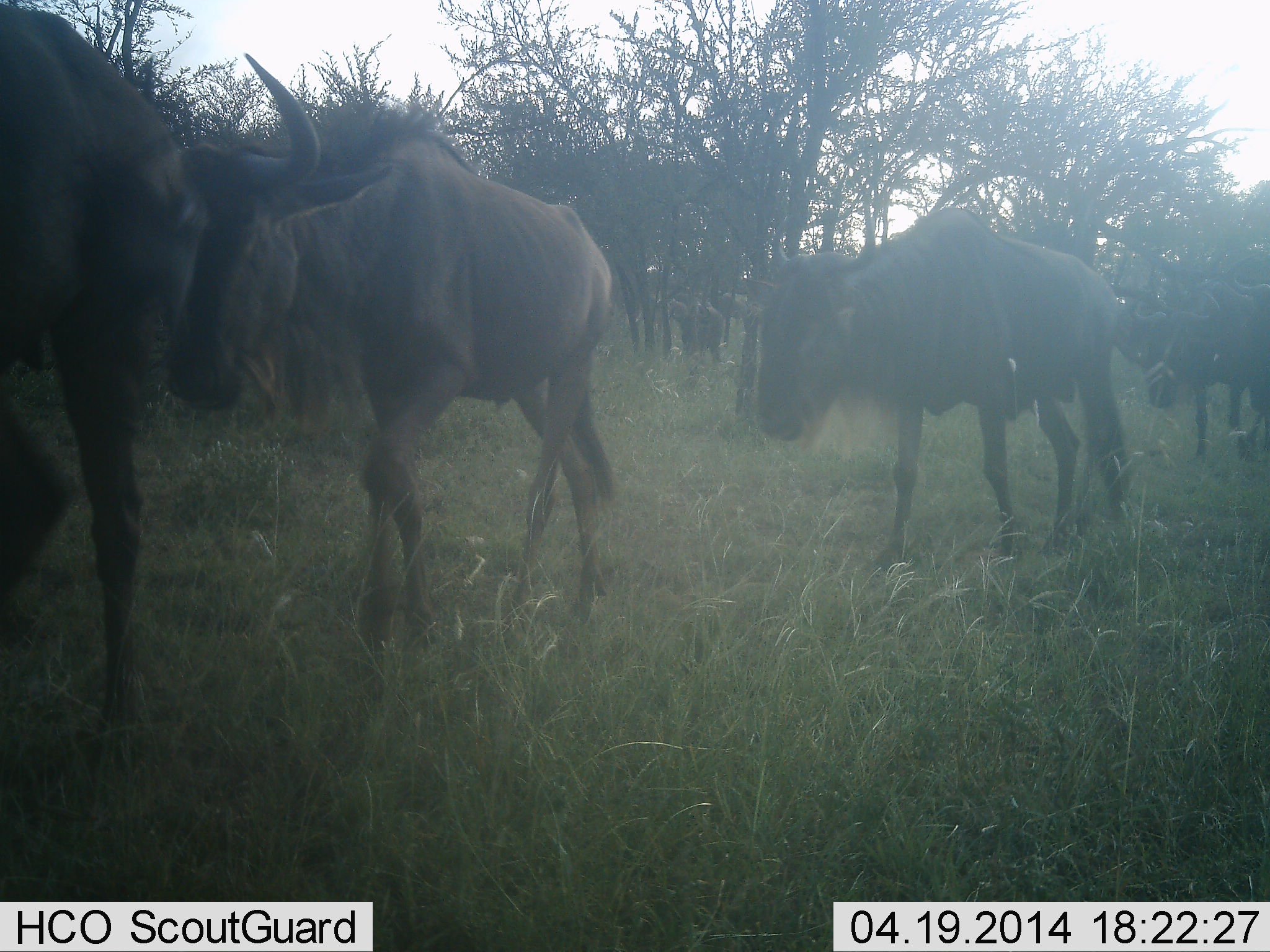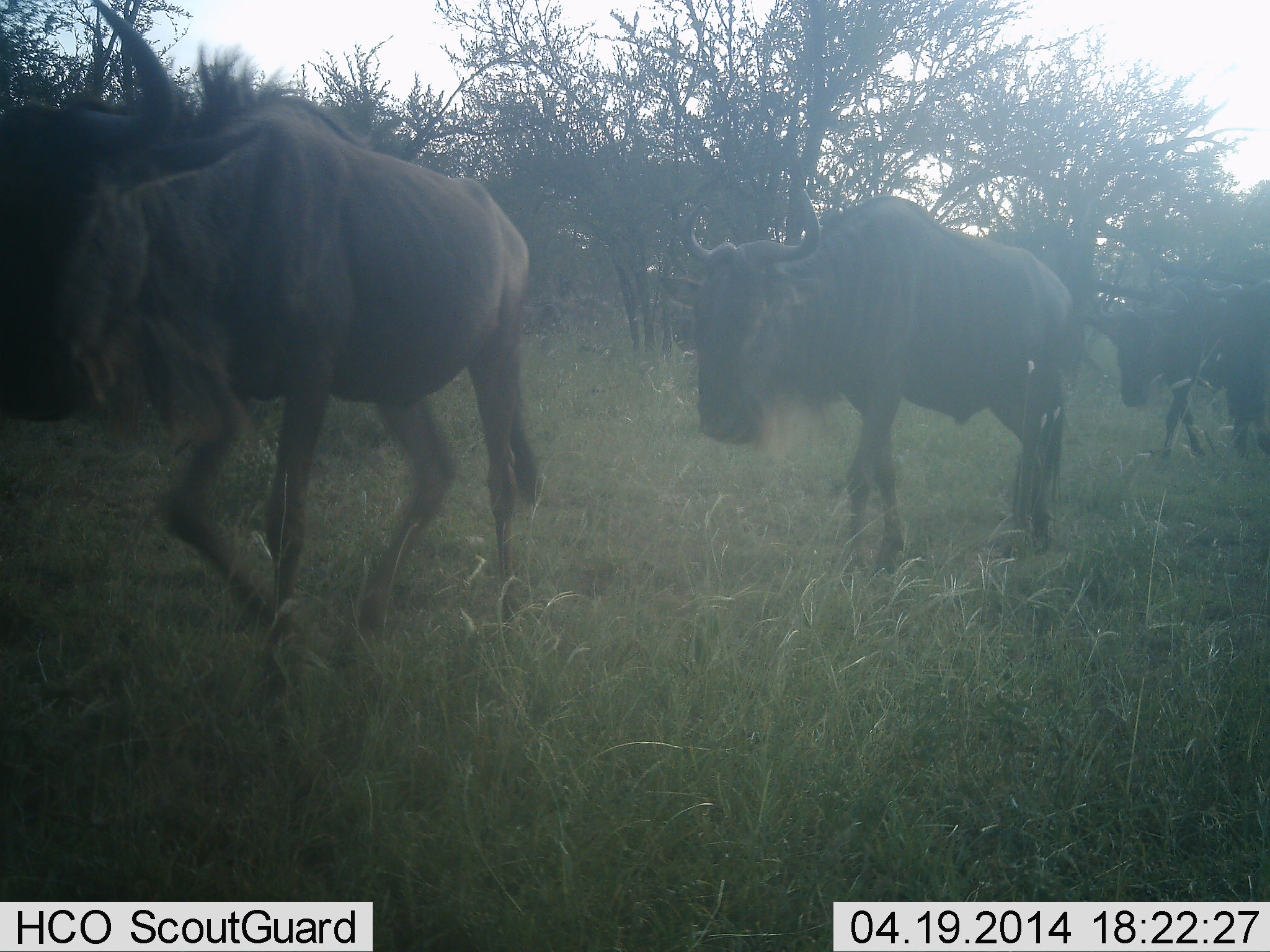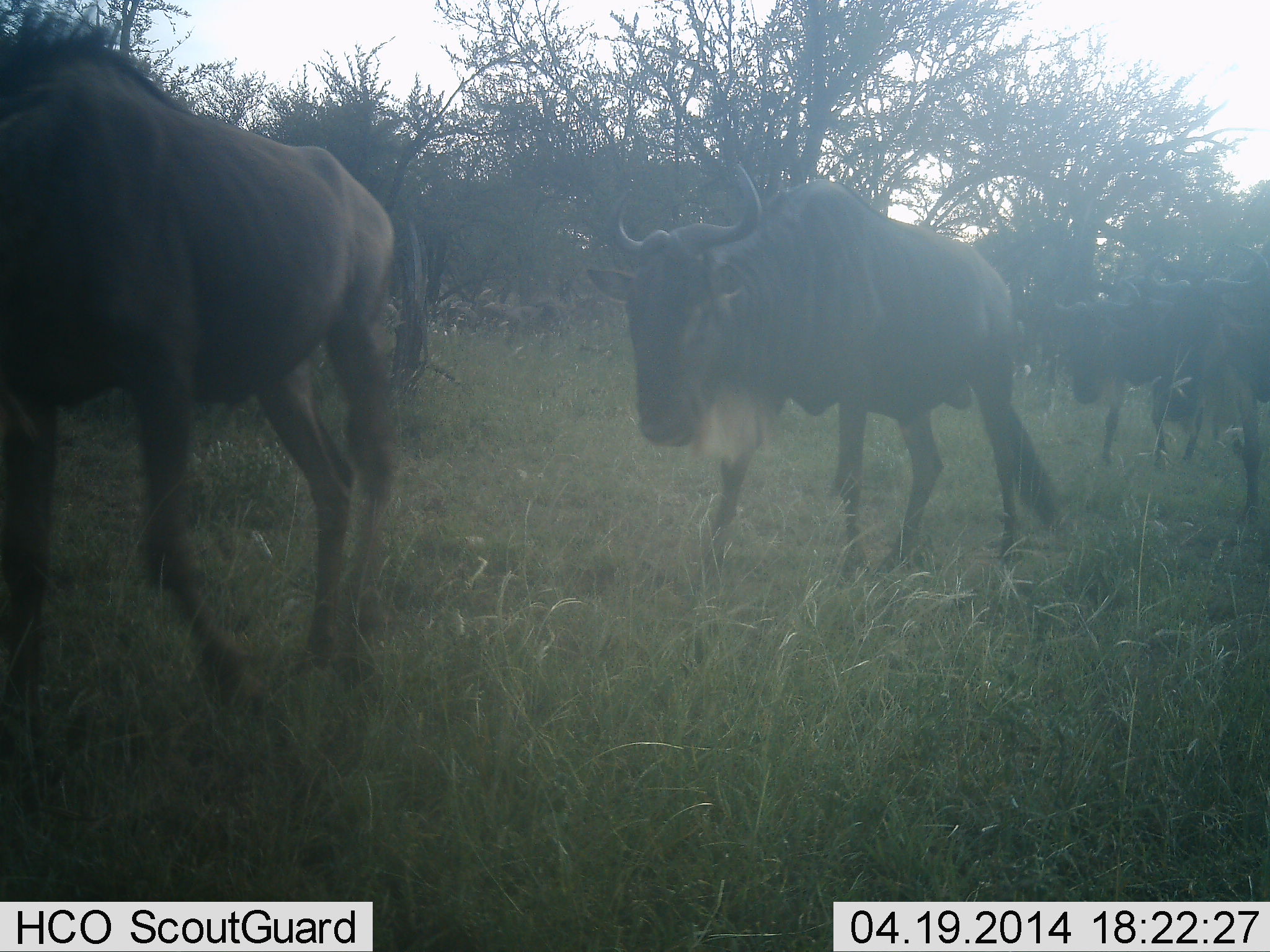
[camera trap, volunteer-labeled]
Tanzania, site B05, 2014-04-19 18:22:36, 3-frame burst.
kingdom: Animalia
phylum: Chordata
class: Mammalia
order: Artiodactyla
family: Bovidae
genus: Connochaetes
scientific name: Connochaetes taurinus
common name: blue wildebeest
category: wildebeest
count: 5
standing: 10%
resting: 0%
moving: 100%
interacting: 0%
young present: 0%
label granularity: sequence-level